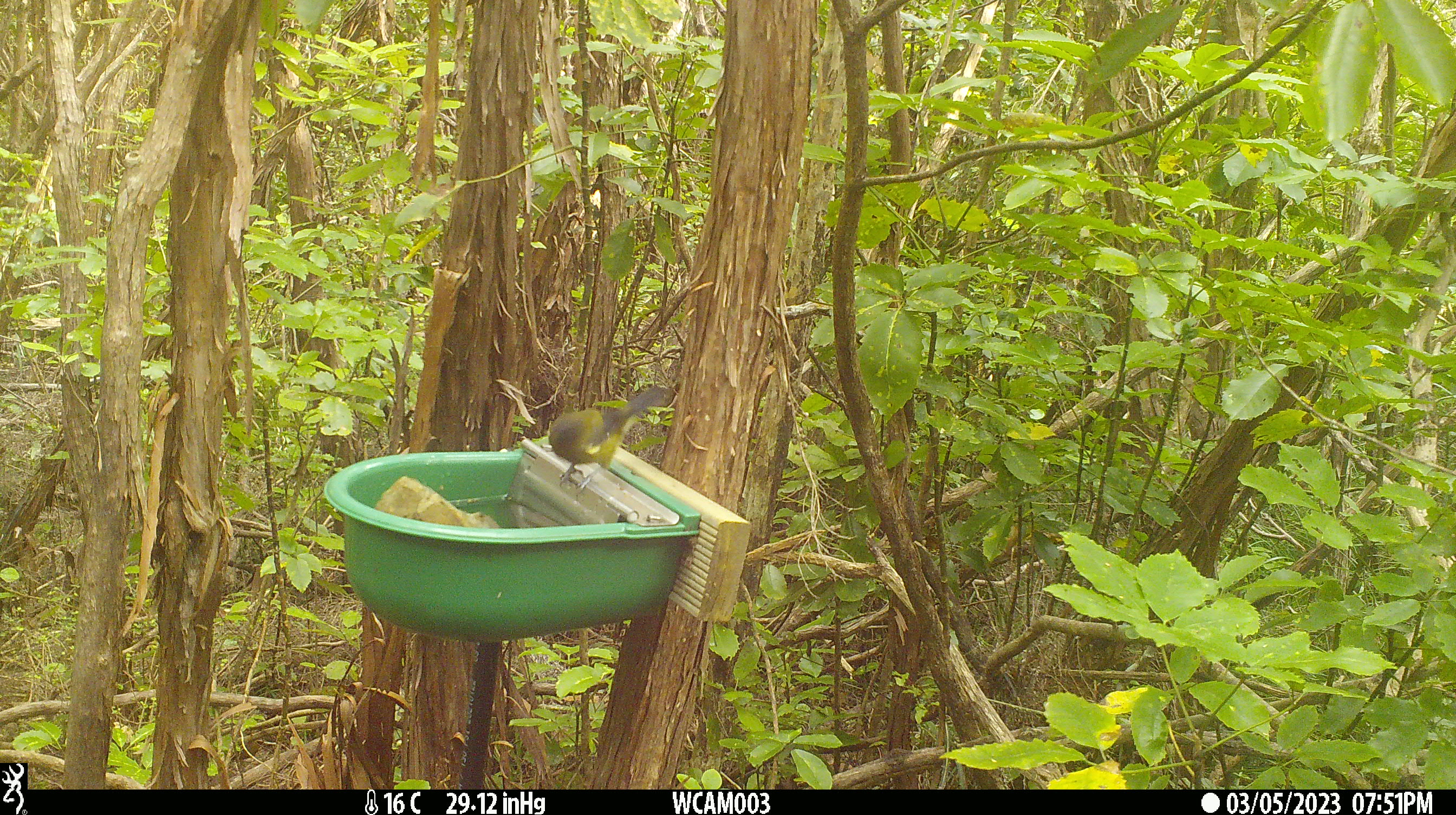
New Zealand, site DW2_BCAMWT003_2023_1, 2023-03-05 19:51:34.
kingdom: Animalia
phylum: Chordata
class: Aves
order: Passeriformes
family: Meliphagidae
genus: Anthornis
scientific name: Anthornis melanura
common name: new zealand bellbird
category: bellbird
Bellbird (new zealand bellbird) (Anthornis melanura).